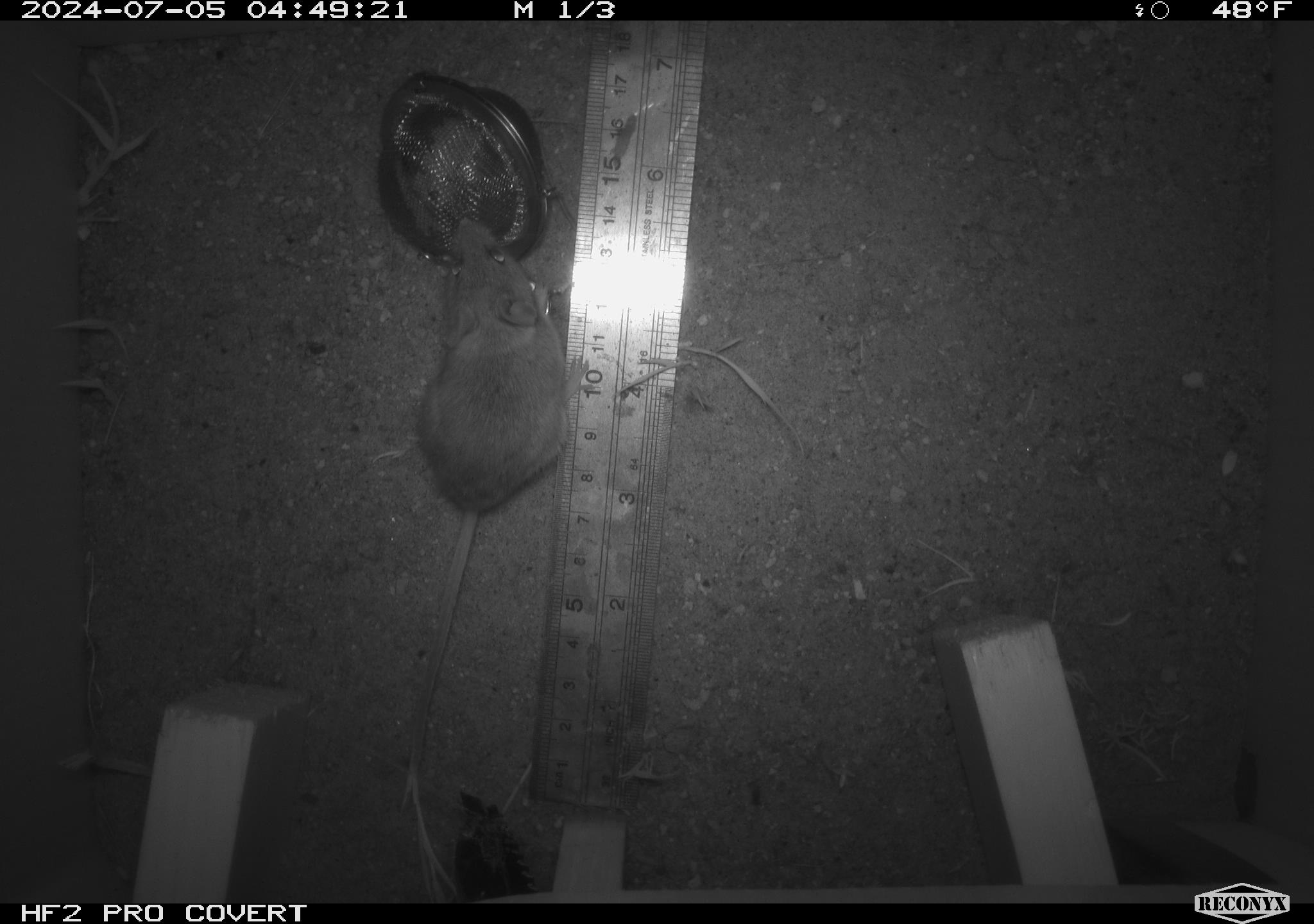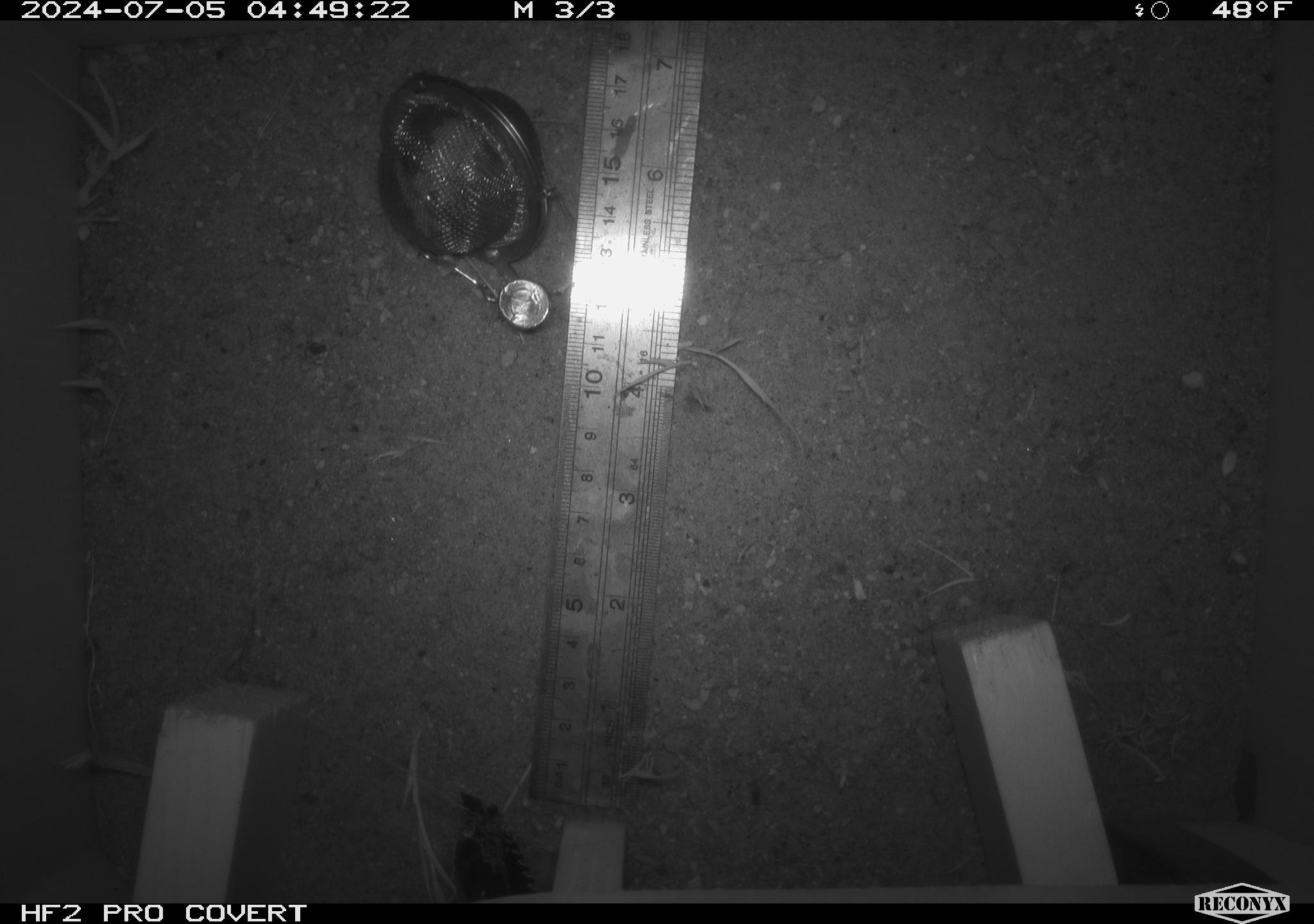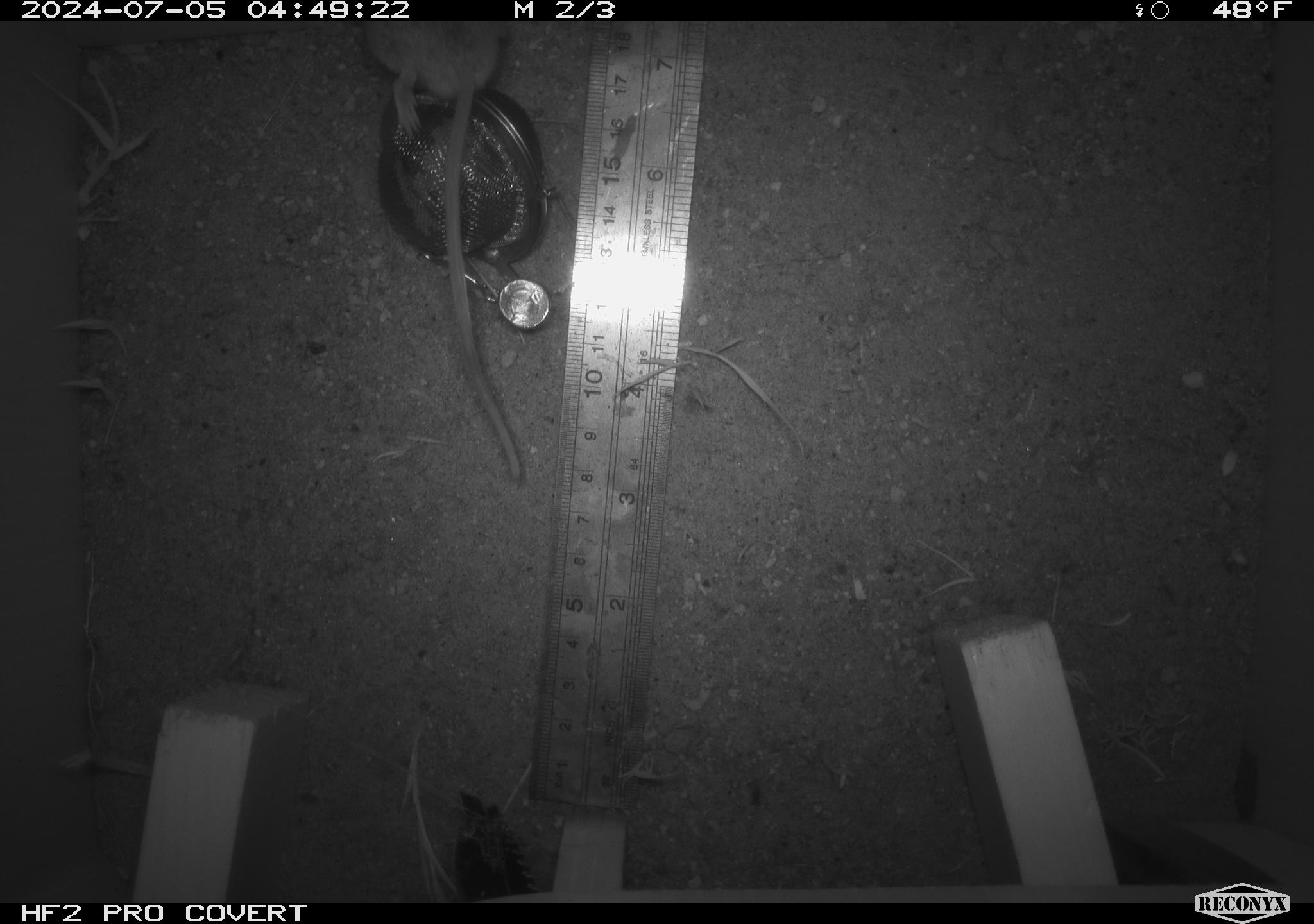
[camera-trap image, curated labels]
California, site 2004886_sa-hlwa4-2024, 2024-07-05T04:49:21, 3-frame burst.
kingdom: Animalia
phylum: Chordata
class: Mammalia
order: Rodentia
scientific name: Rodentia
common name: rodent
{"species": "rodent (Rodentia)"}